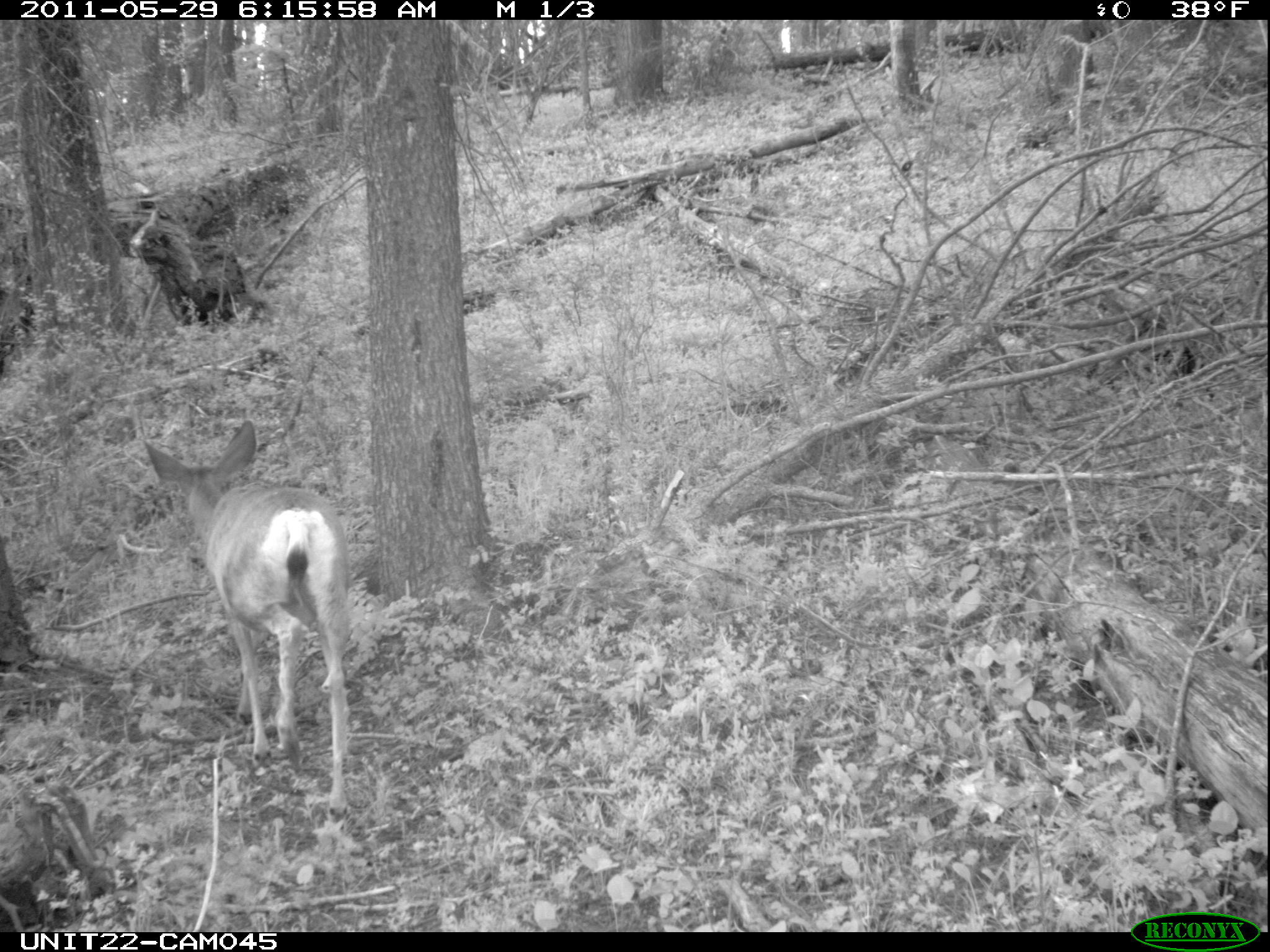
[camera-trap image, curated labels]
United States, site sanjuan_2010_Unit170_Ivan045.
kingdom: Animalia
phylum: Chordata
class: Mammalia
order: Artiodactyla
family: Cervidae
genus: Odocoileus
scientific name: Odocoileus hemionus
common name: mule deer